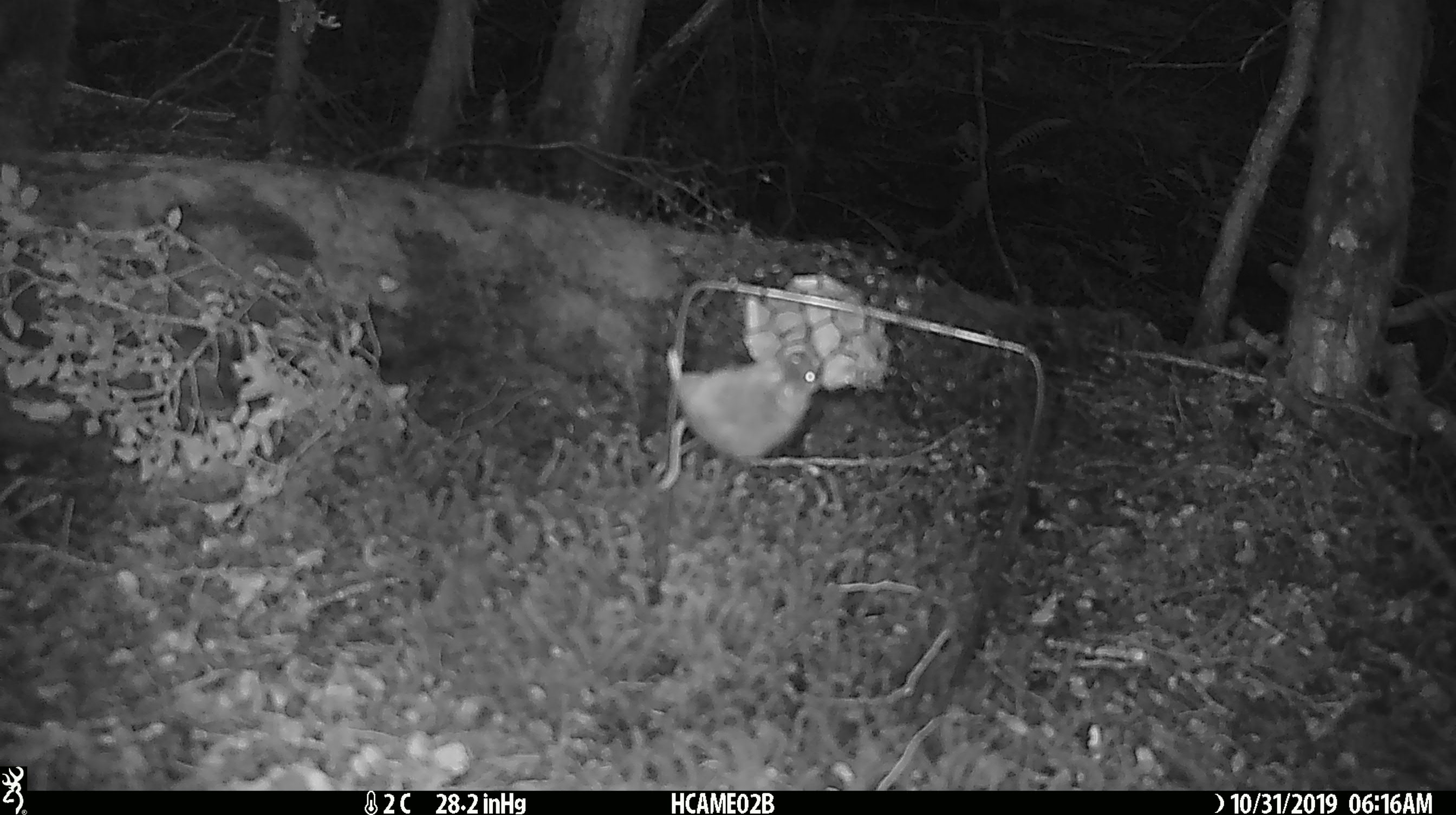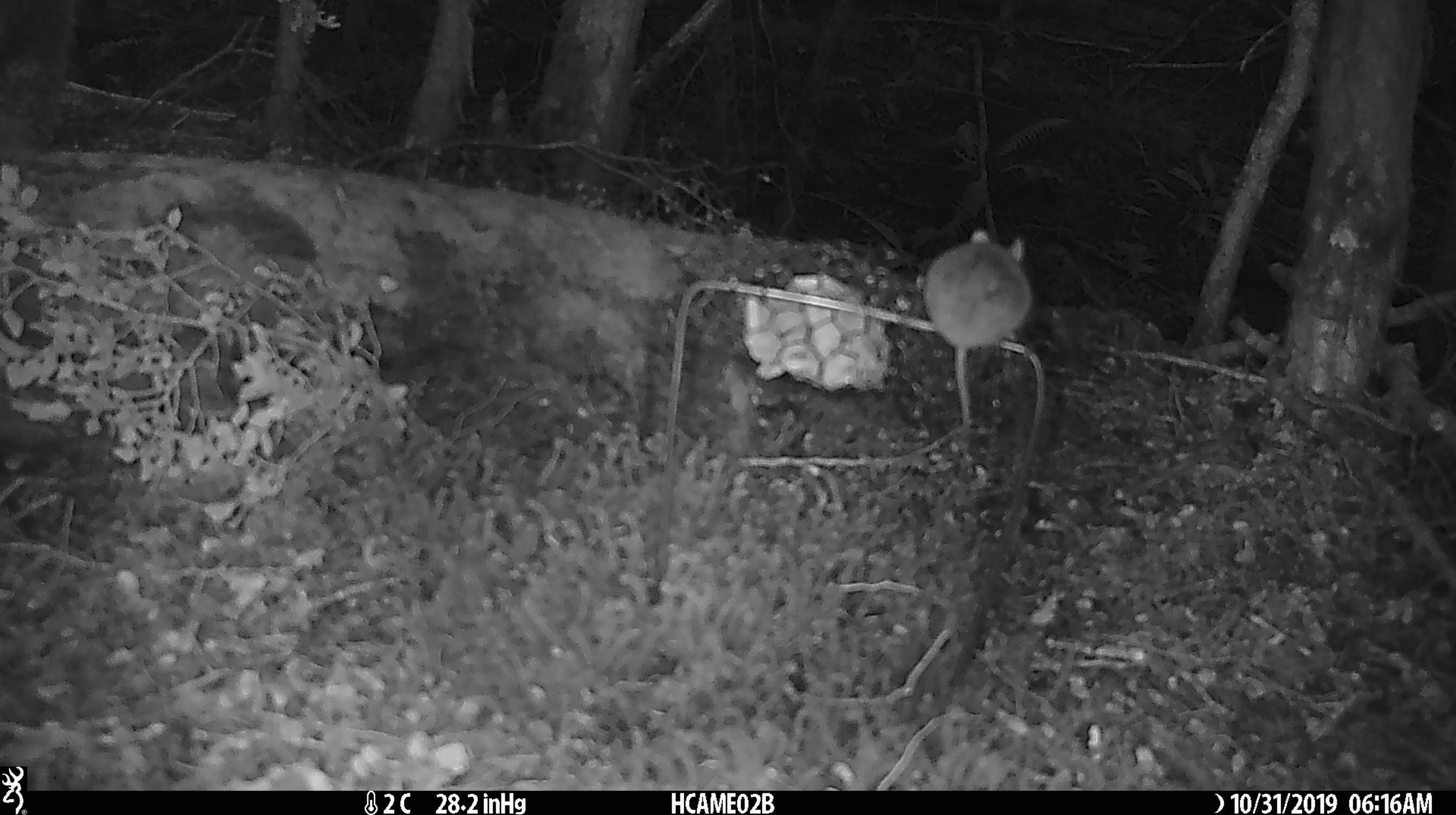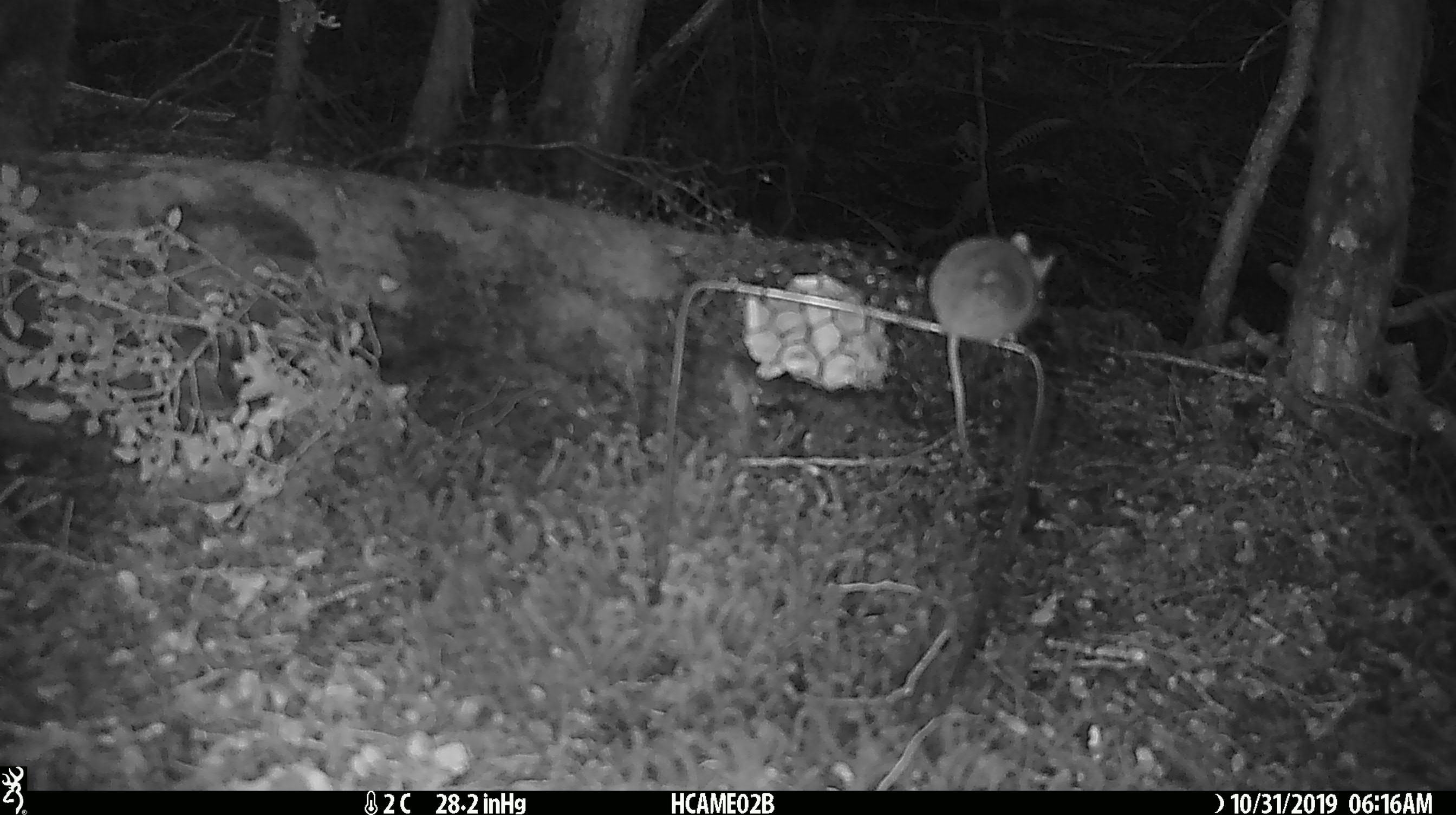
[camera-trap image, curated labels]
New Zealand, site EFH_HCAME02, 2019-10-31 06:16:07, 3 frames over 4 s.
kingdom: Animalia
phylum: Chordata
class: Mammalia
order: Rodentia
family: Muridae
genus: Mus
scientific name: Mus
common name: mouse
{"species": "mouse (Mus)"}